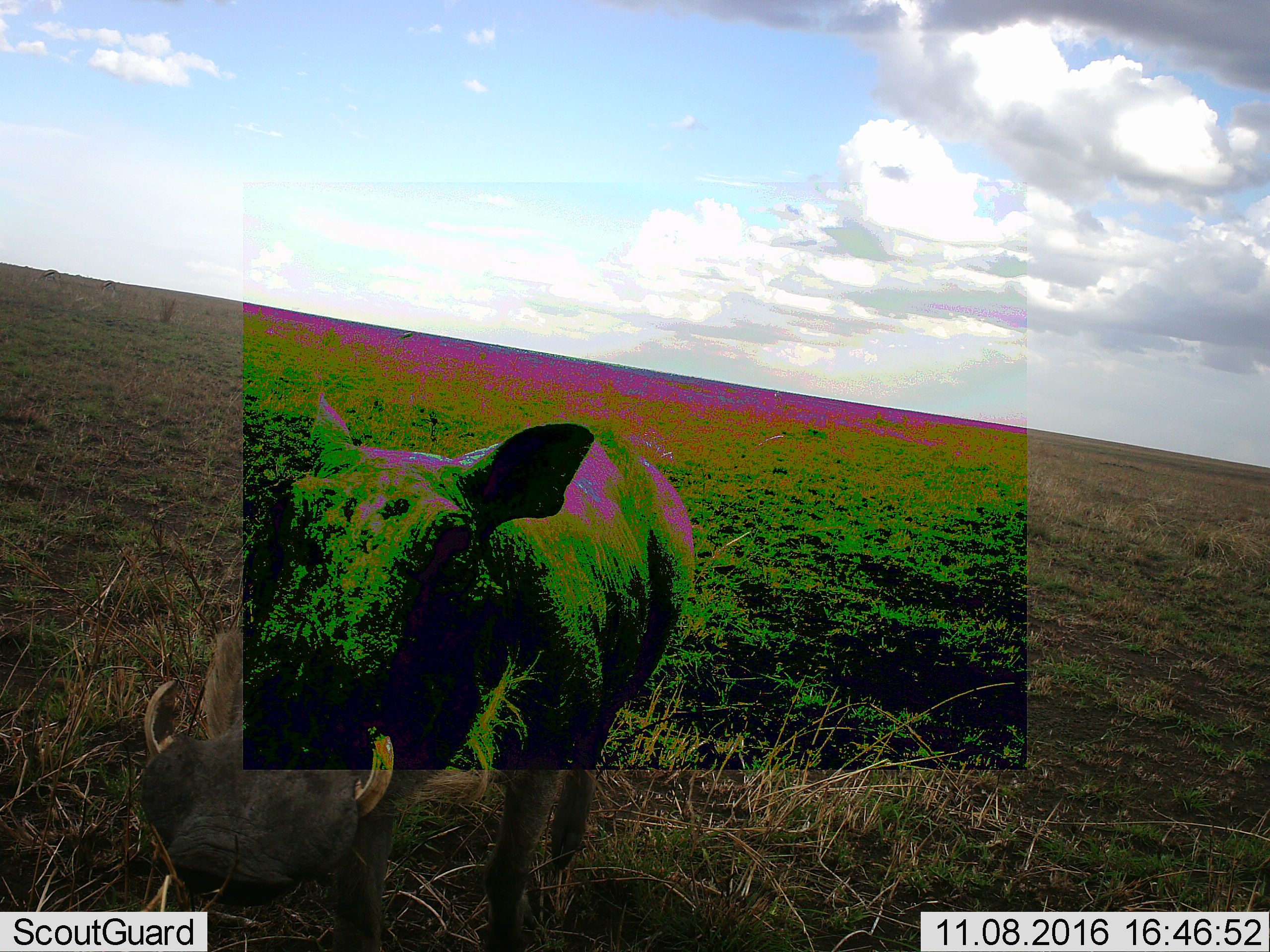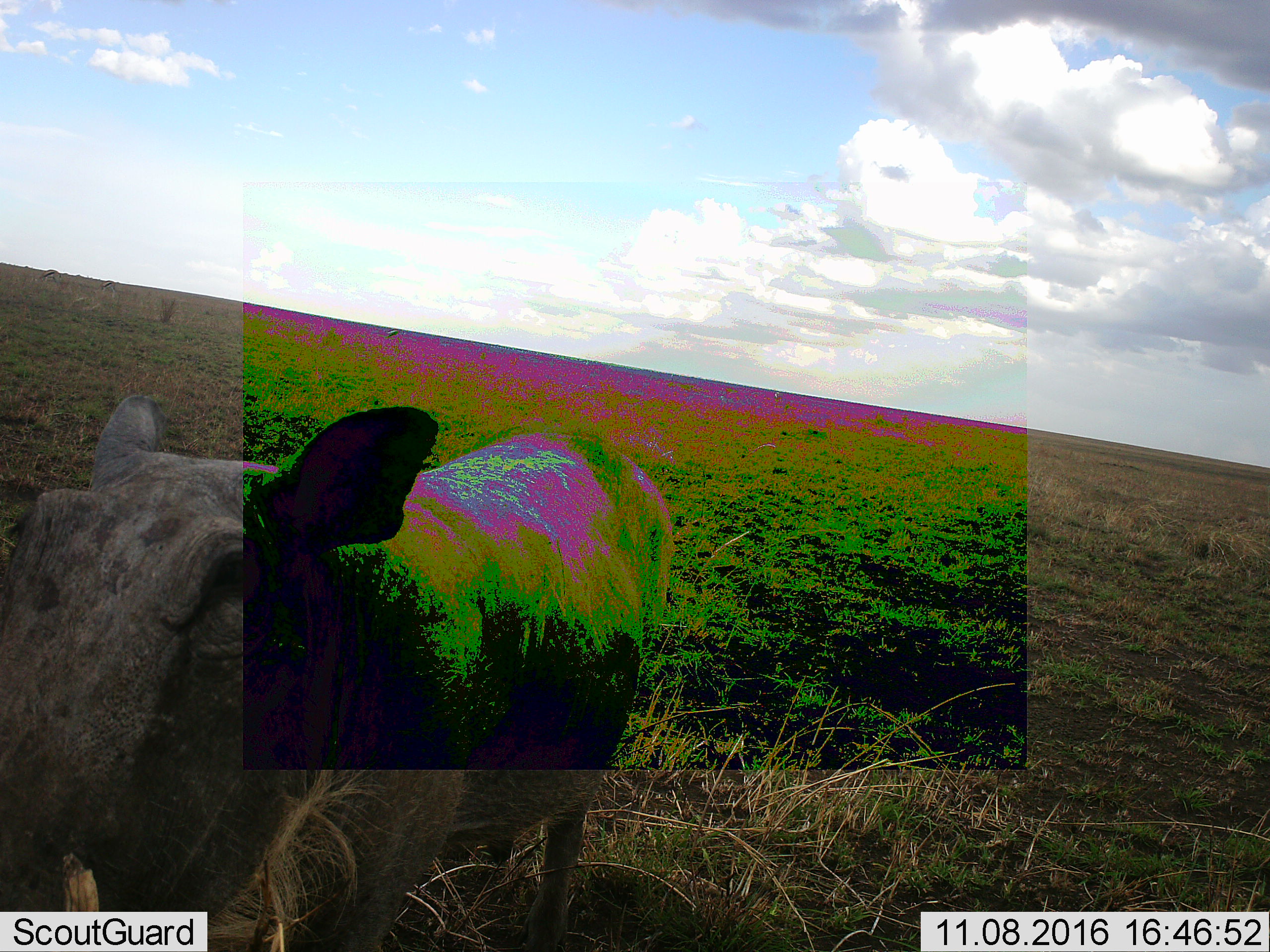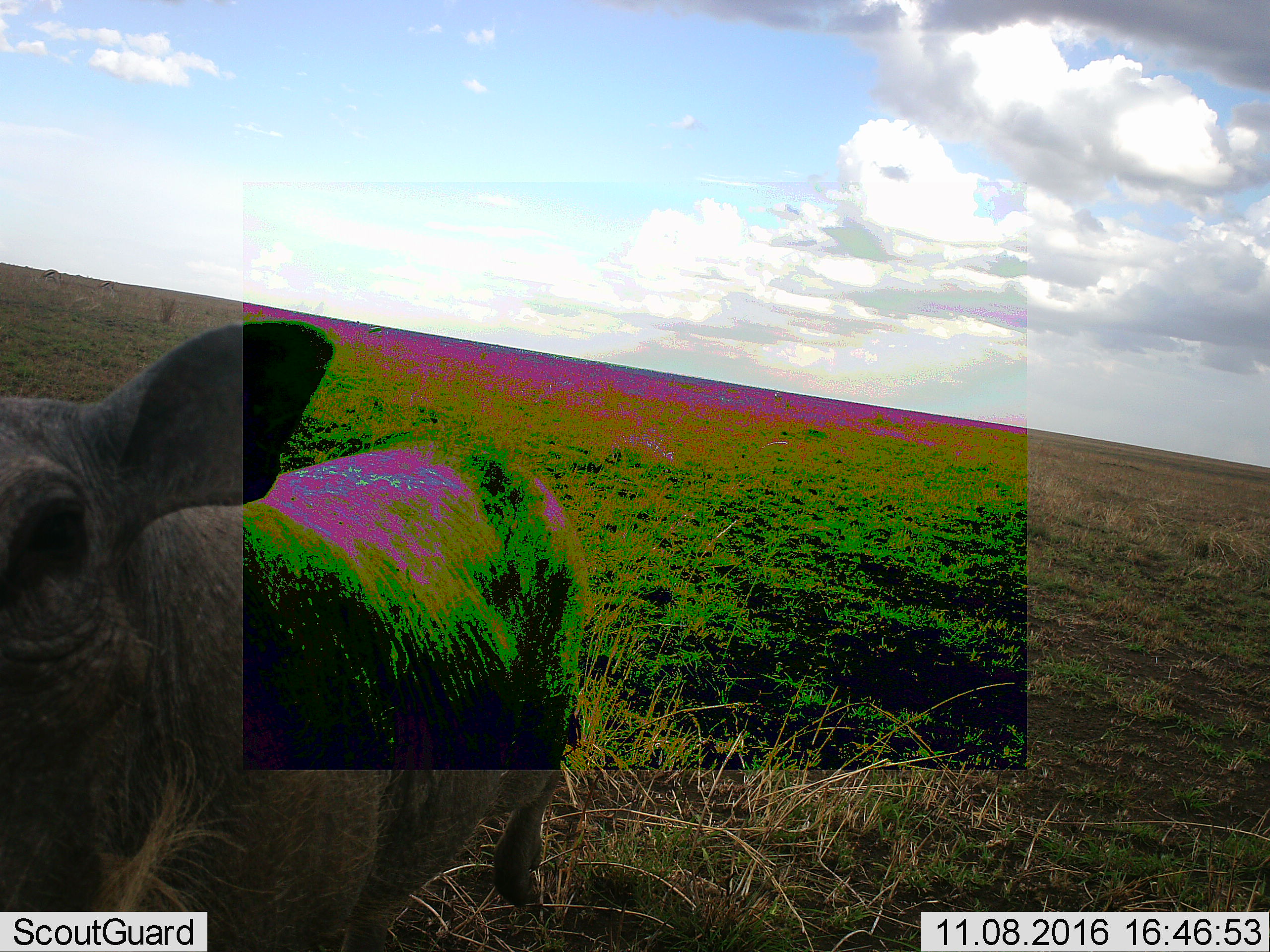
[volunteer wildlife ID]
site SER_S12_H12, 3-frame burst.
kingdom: Animalia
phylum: Chordata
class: Mammalia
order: Artiodactyla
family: Suidae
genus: Phacochoerus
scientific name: Phacochoerus africanus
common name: warthog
Warthog (Phacochoerus africanus), count 1. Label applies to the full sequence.